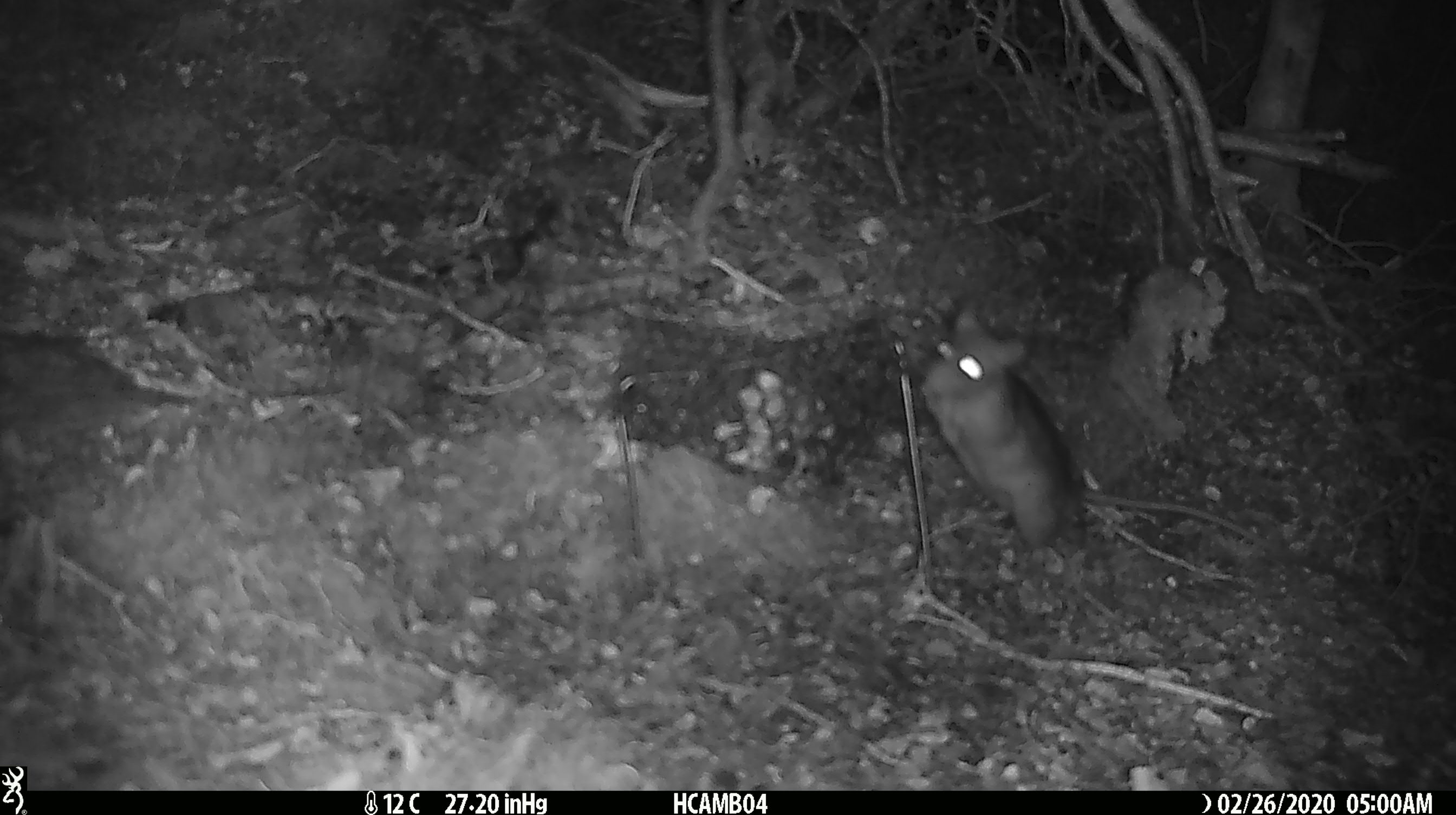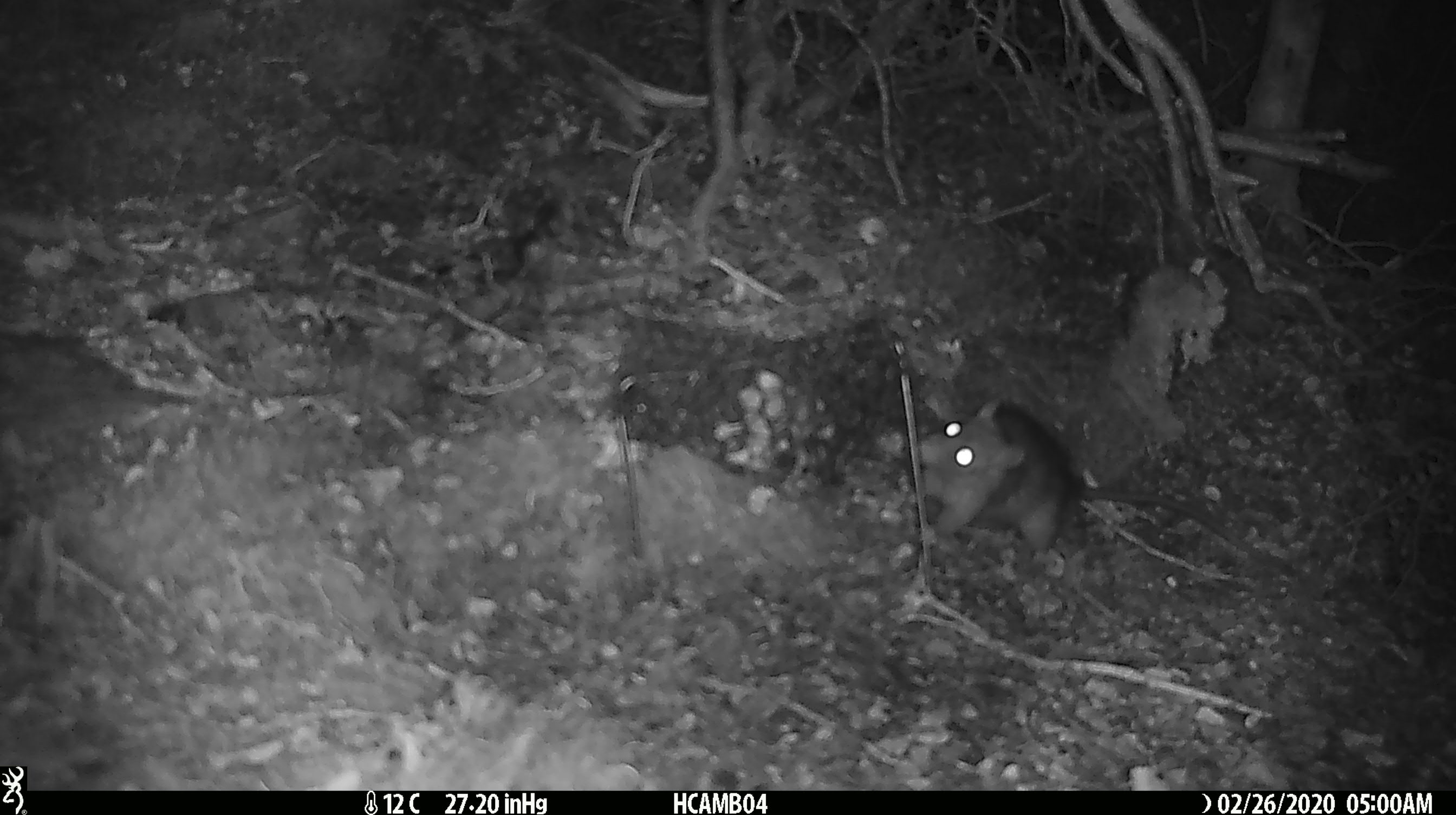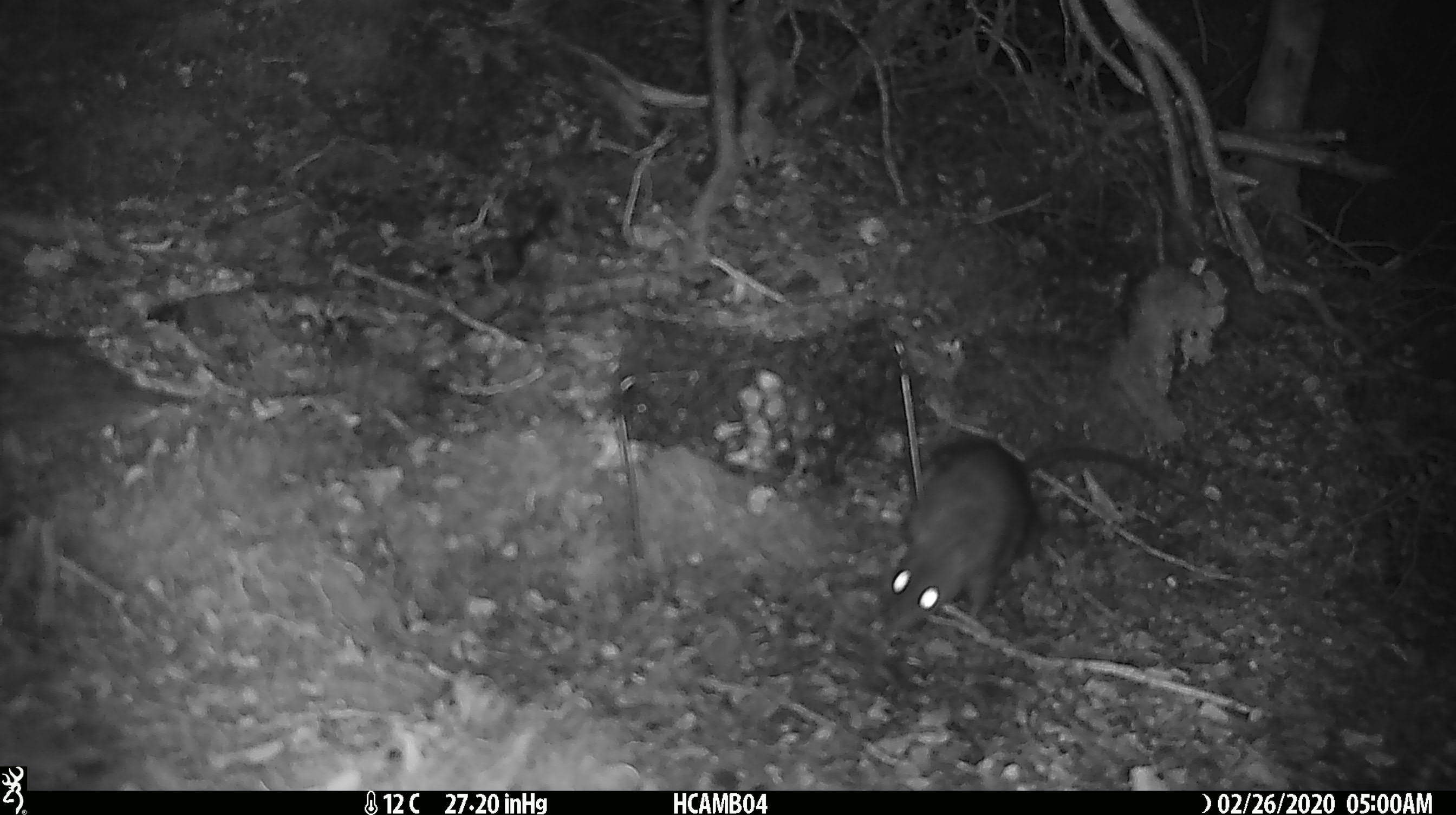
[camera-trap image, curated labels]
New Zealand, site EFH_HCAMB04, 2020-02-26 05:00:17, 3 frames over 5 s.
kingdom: Animalia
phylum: Chordata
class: Mammalia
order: Rodentia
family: Muridae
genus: Rattus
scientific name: Rattus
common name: rat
Rat (Rattus).